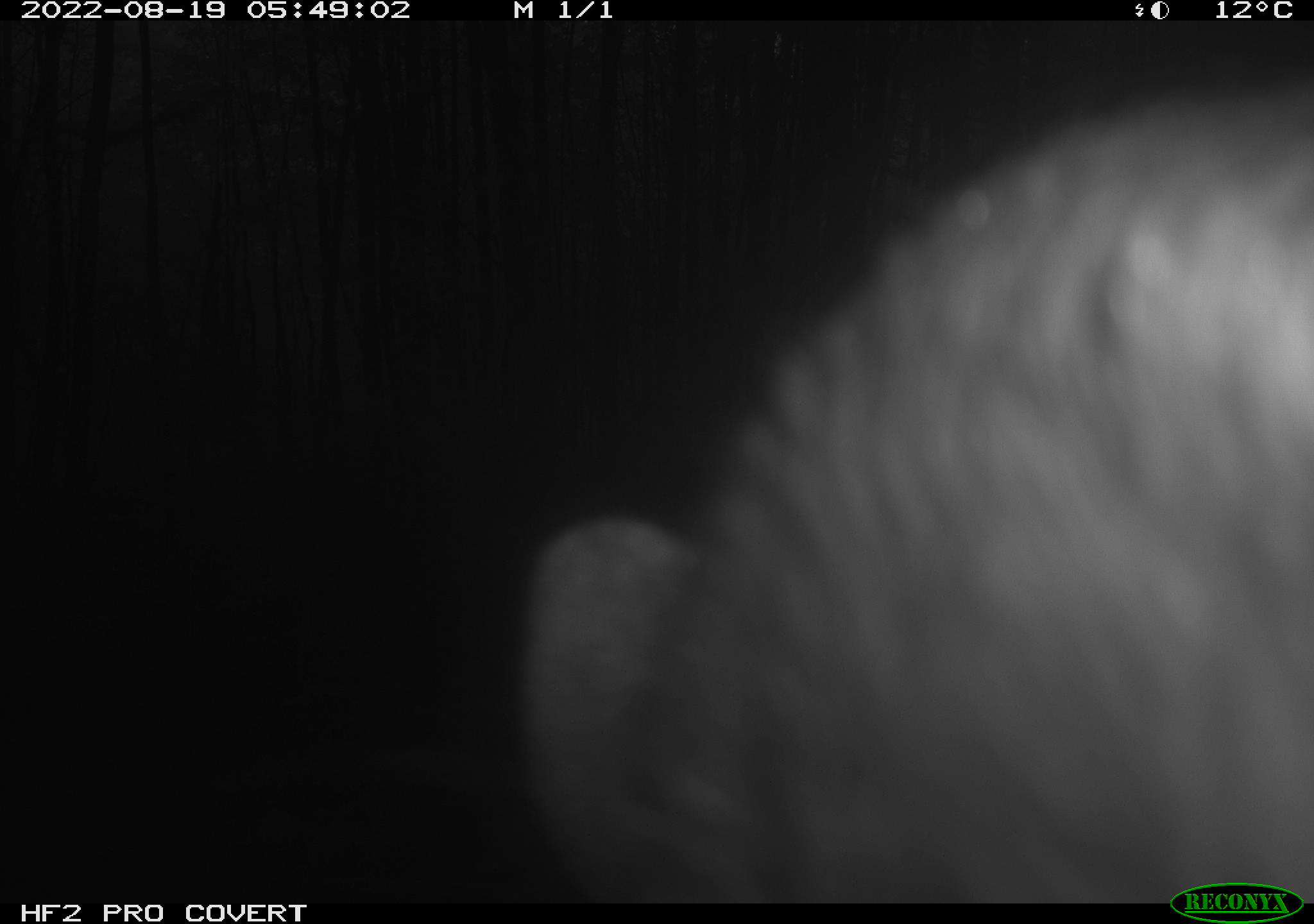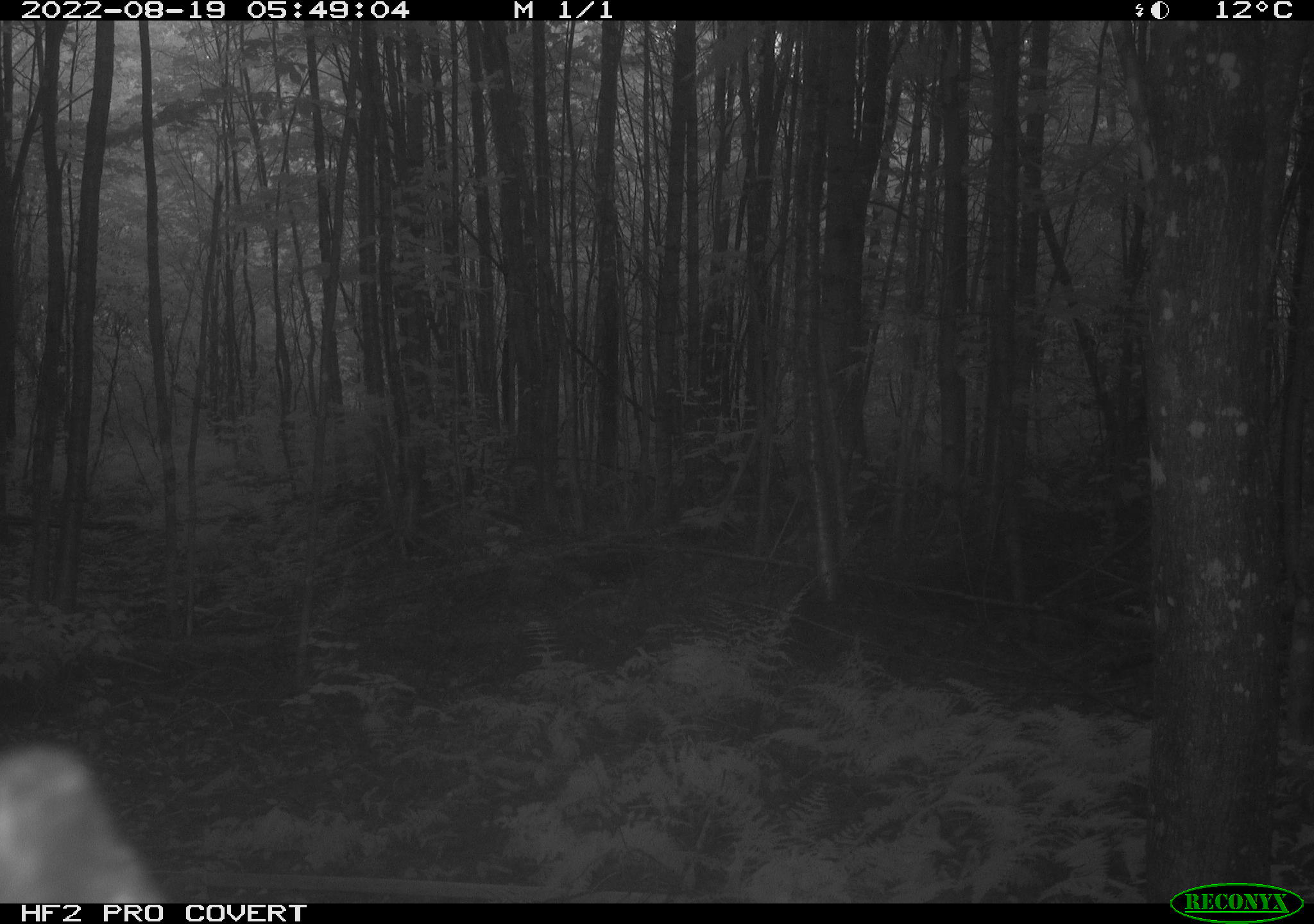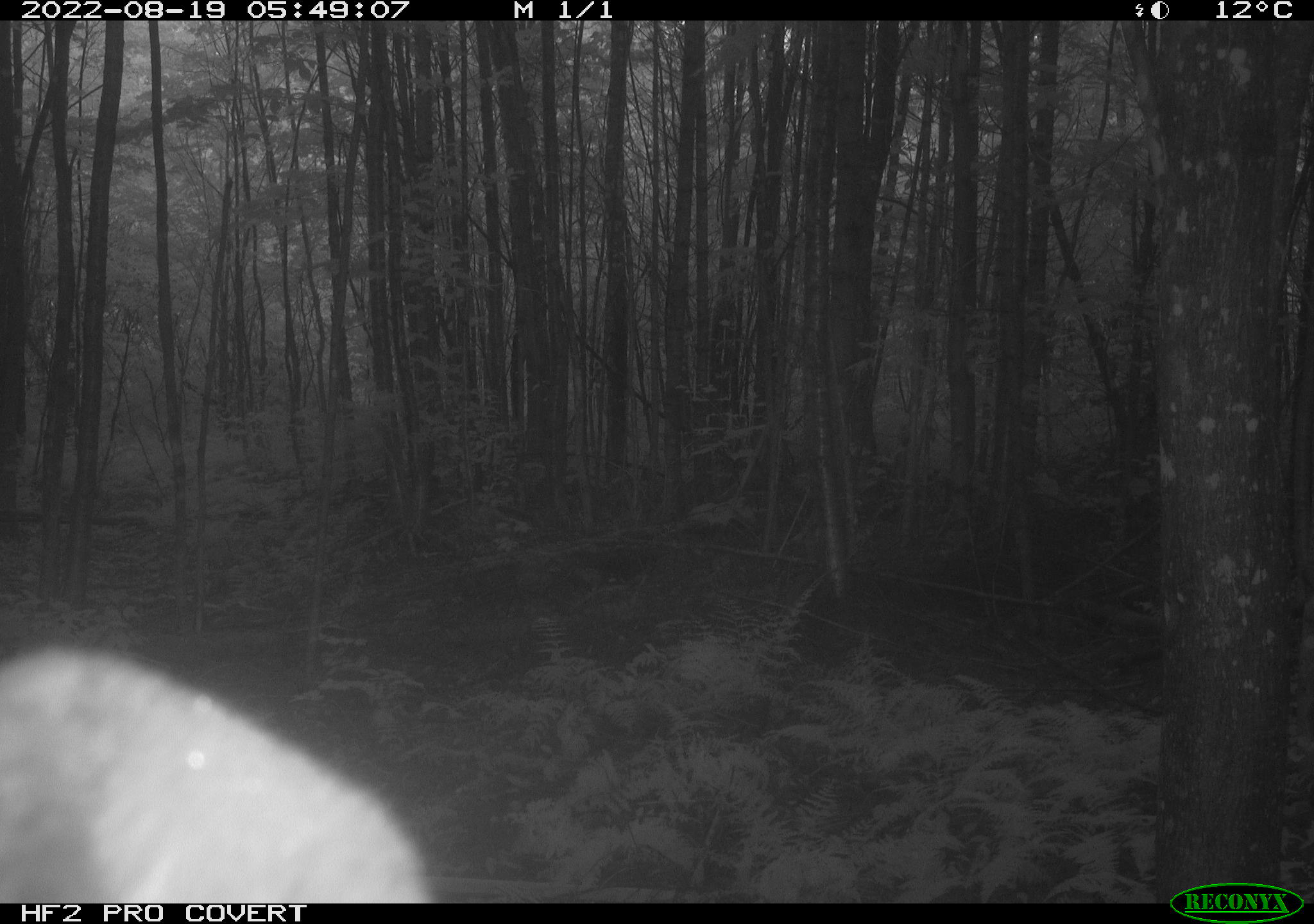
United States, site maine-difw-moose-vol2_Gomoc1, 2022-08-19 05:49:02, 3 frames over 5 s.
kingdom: Animalia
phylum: Chordata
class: Mammalia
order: Artiodactyla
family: Cervidae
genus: Alces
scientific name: Alces alces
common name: moose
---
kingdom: Animalia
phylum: Chordata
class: Mammalia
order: Carnivora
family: Ursidae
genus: Ursus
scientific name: Ursus americanus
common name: black bear